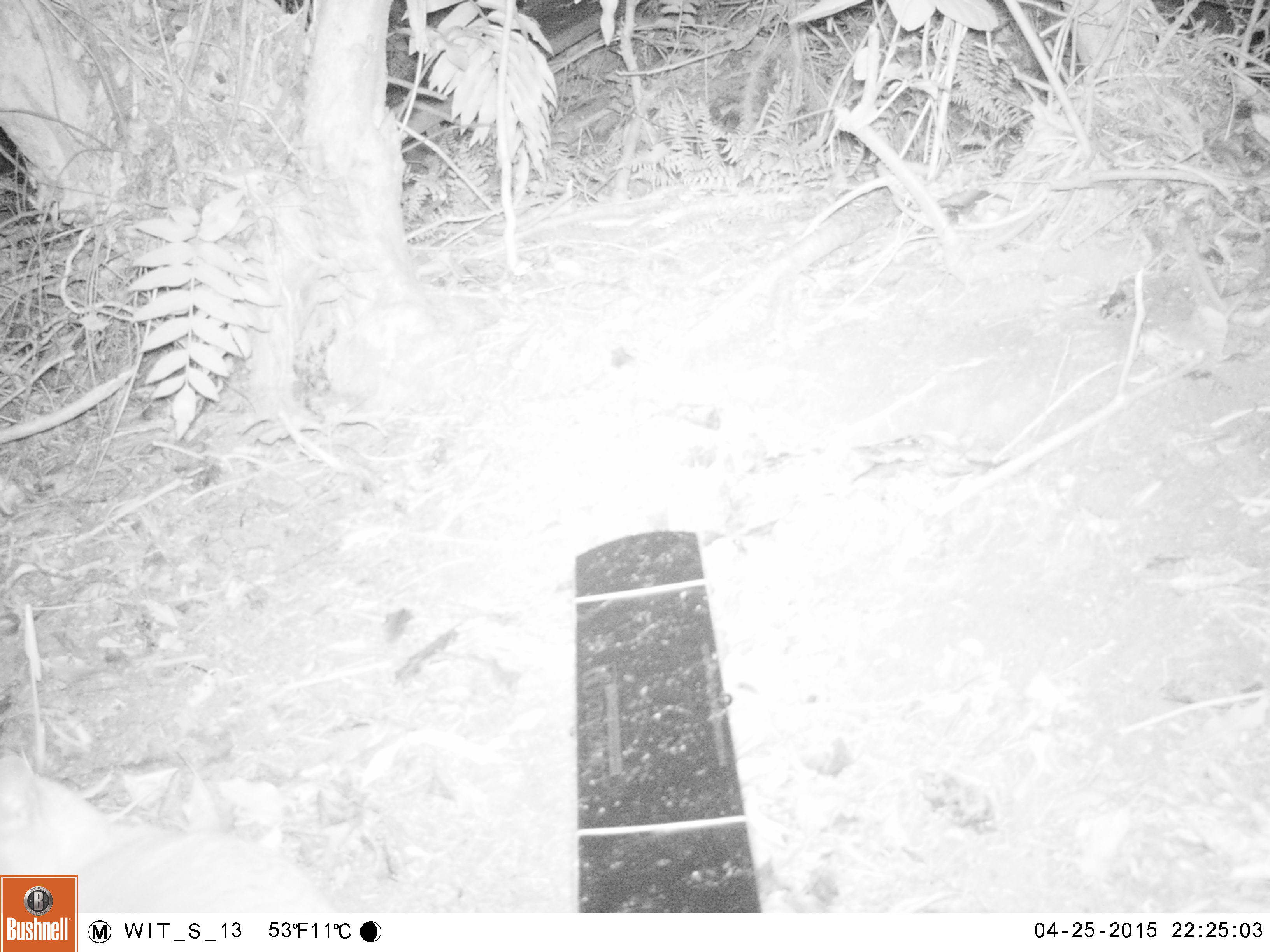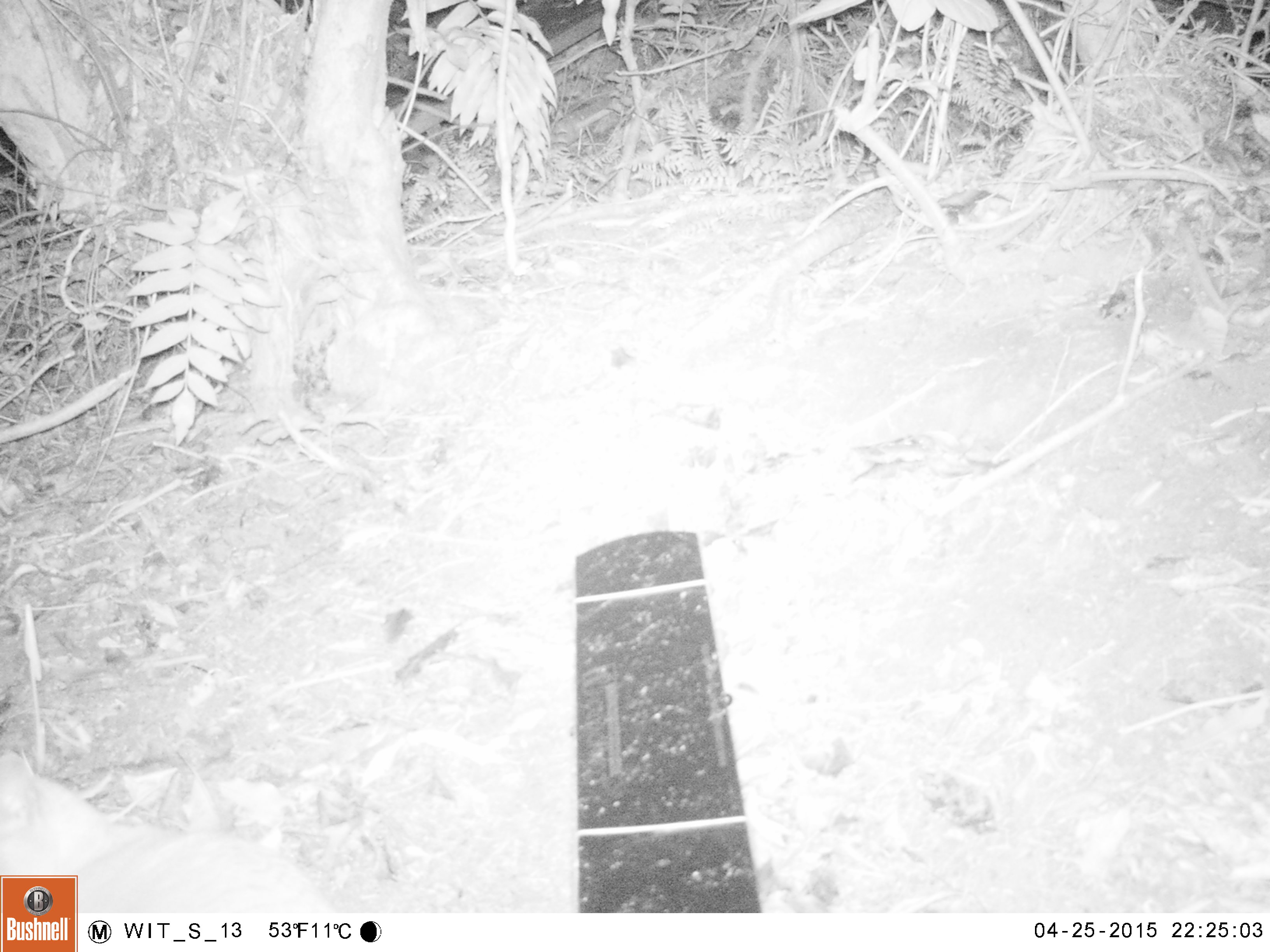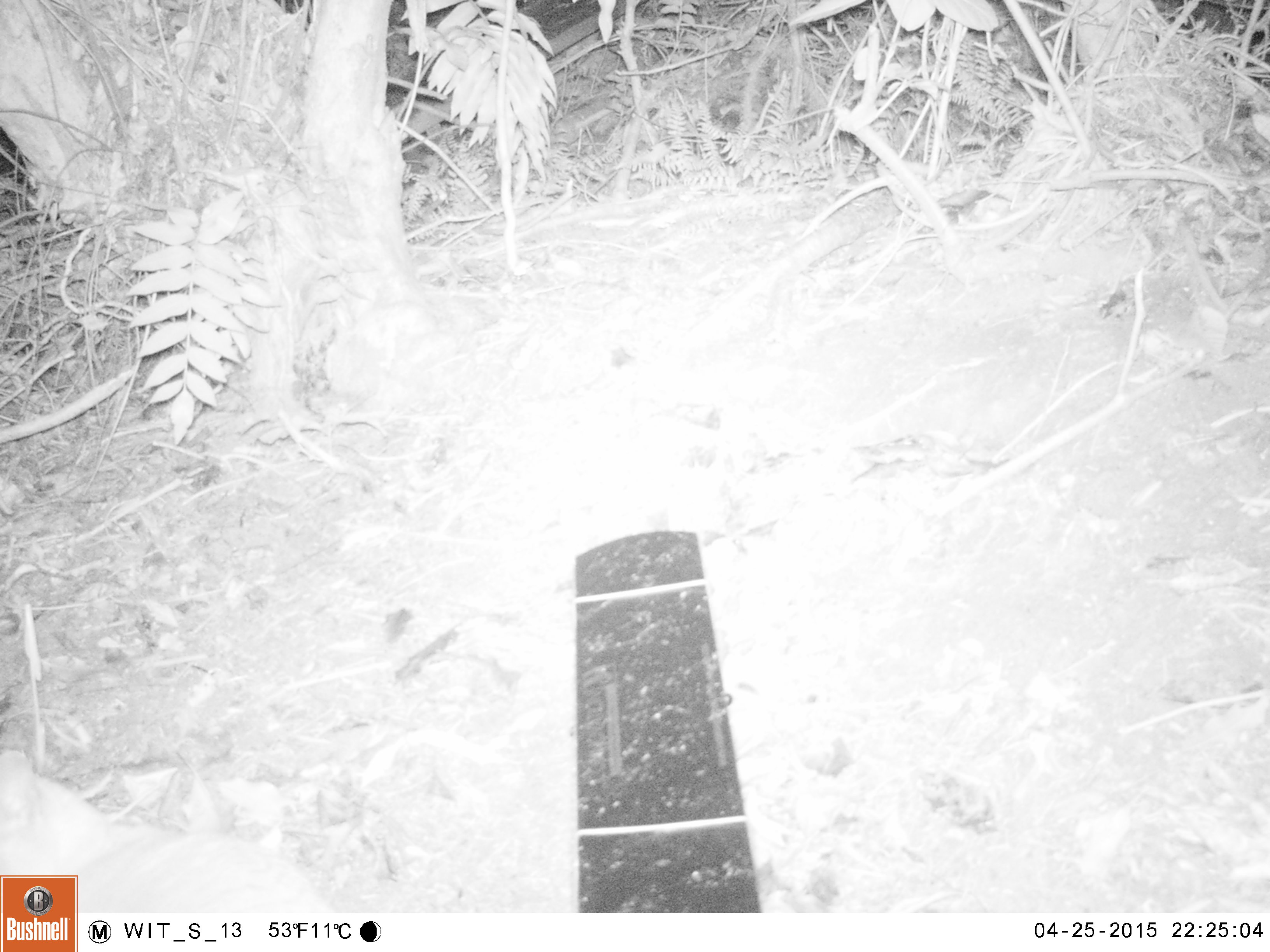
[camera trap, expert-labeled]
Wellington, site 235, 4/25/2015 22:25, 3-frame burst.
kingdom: Animalia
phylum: Chordata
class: Mammalia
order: Carnivora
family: Felidae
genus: Felis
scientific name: Felis catus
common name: cat